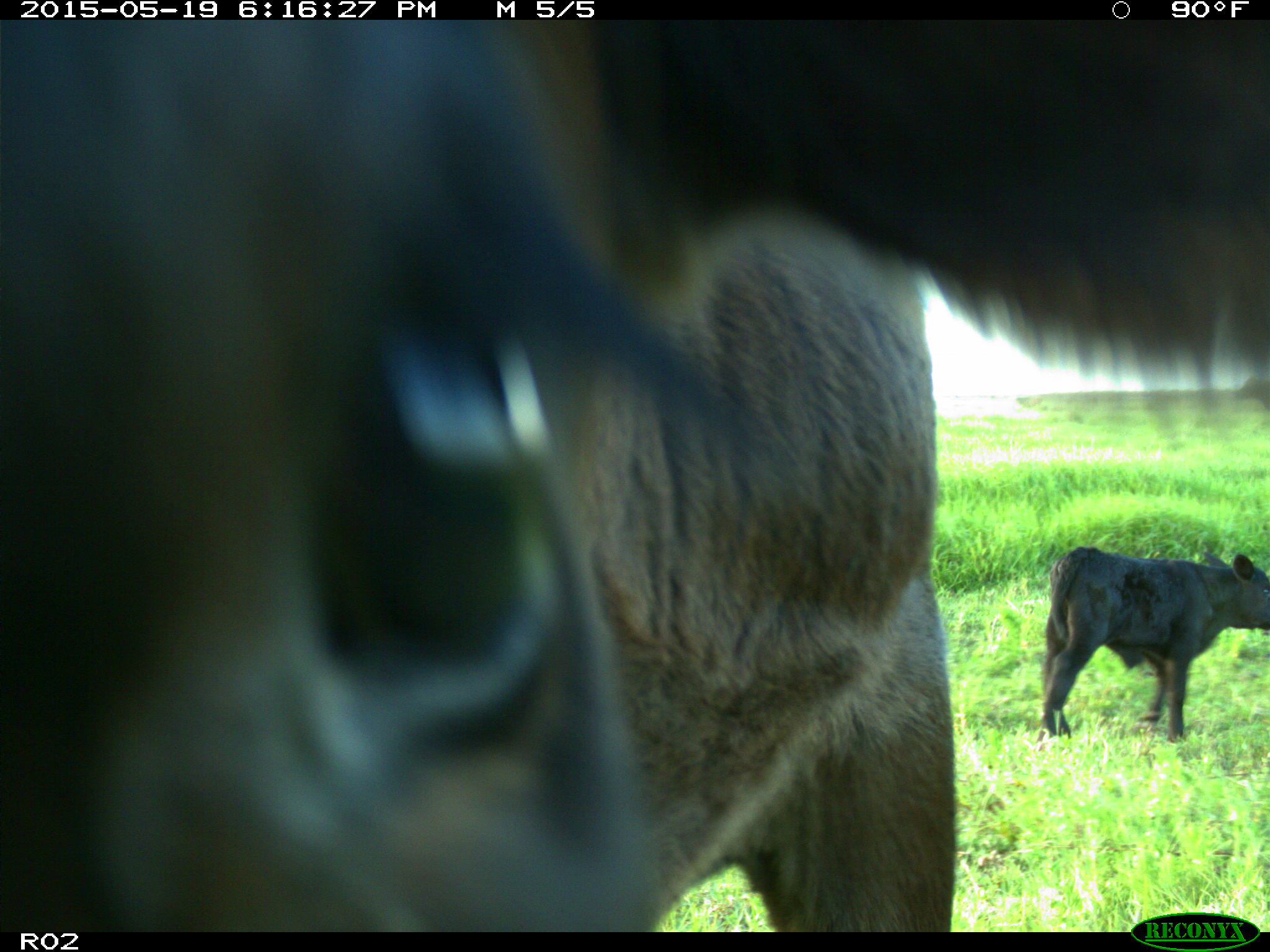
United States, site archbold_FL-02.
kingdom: Animalia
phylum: Chordata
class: Mammalia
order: Artiodactyla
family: Bovidae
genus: Bos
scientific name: Bos taurus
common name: domestic cow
Bos taurus (domestic cow).